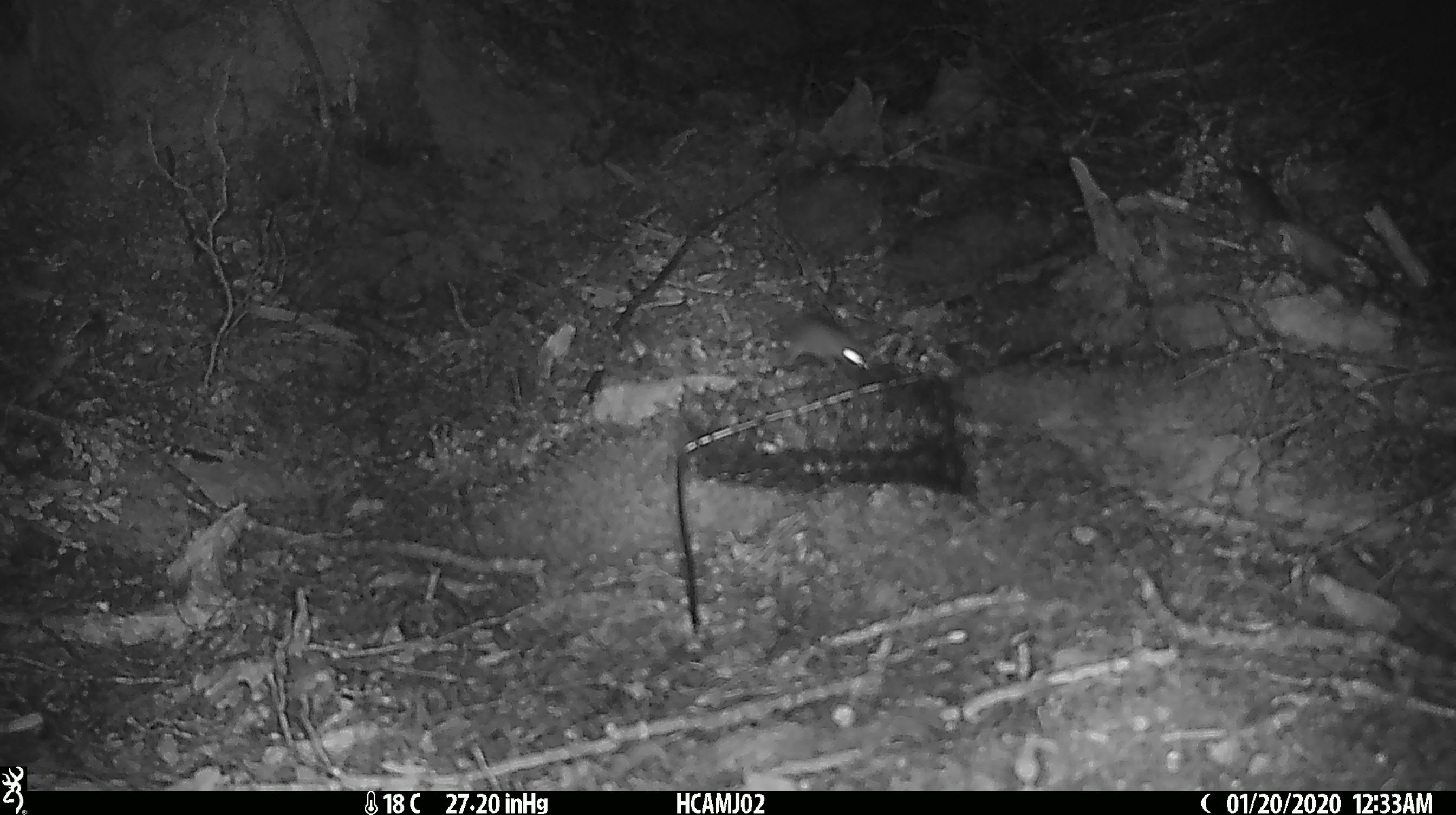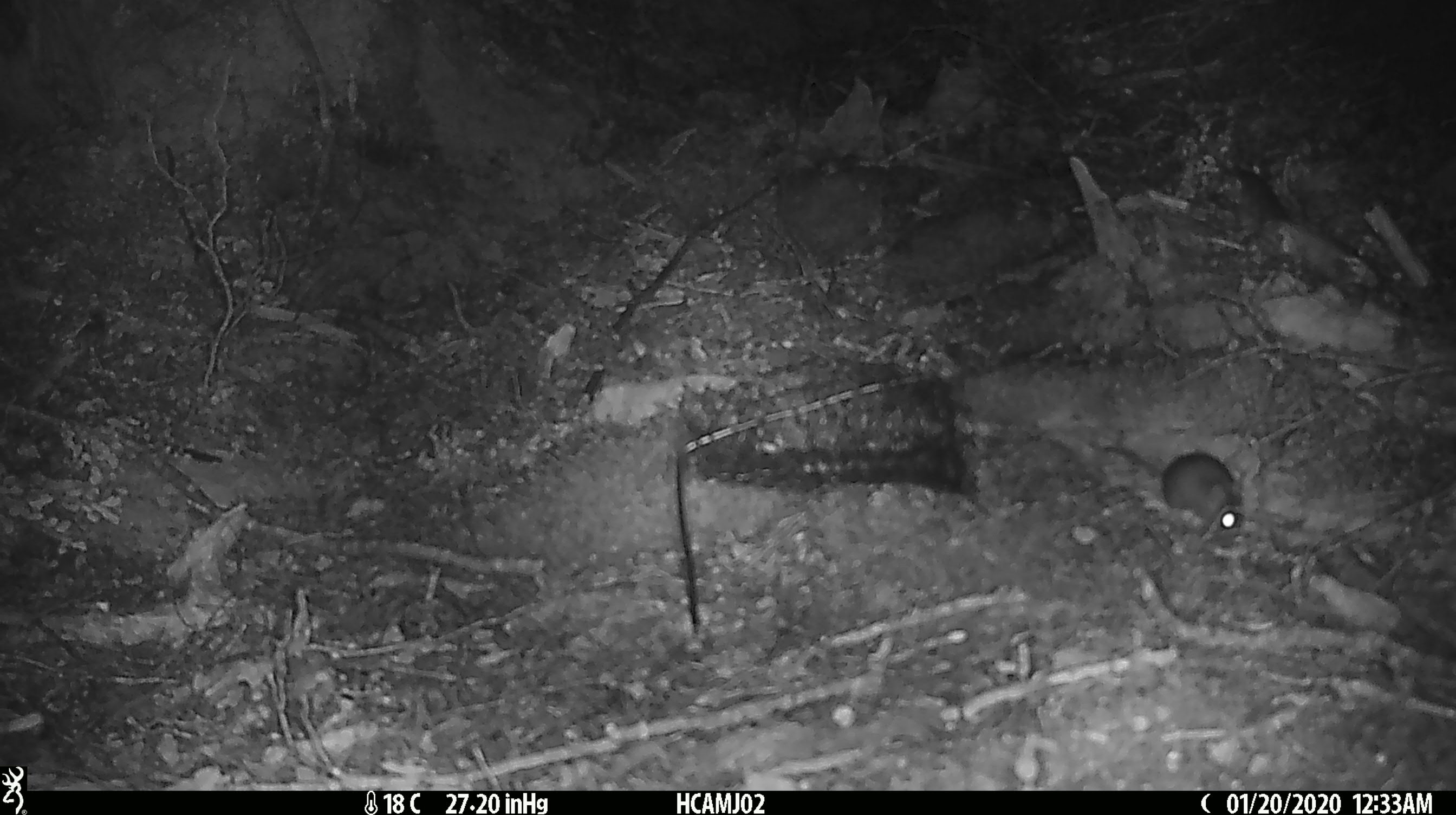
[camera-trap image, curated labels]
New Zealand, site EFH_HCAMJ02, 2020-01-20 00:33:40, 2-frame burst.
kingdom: Animalia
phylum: Chordata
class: Mammalia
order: Rodentia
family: Muridae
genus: Mus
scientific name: Mus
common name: mouse